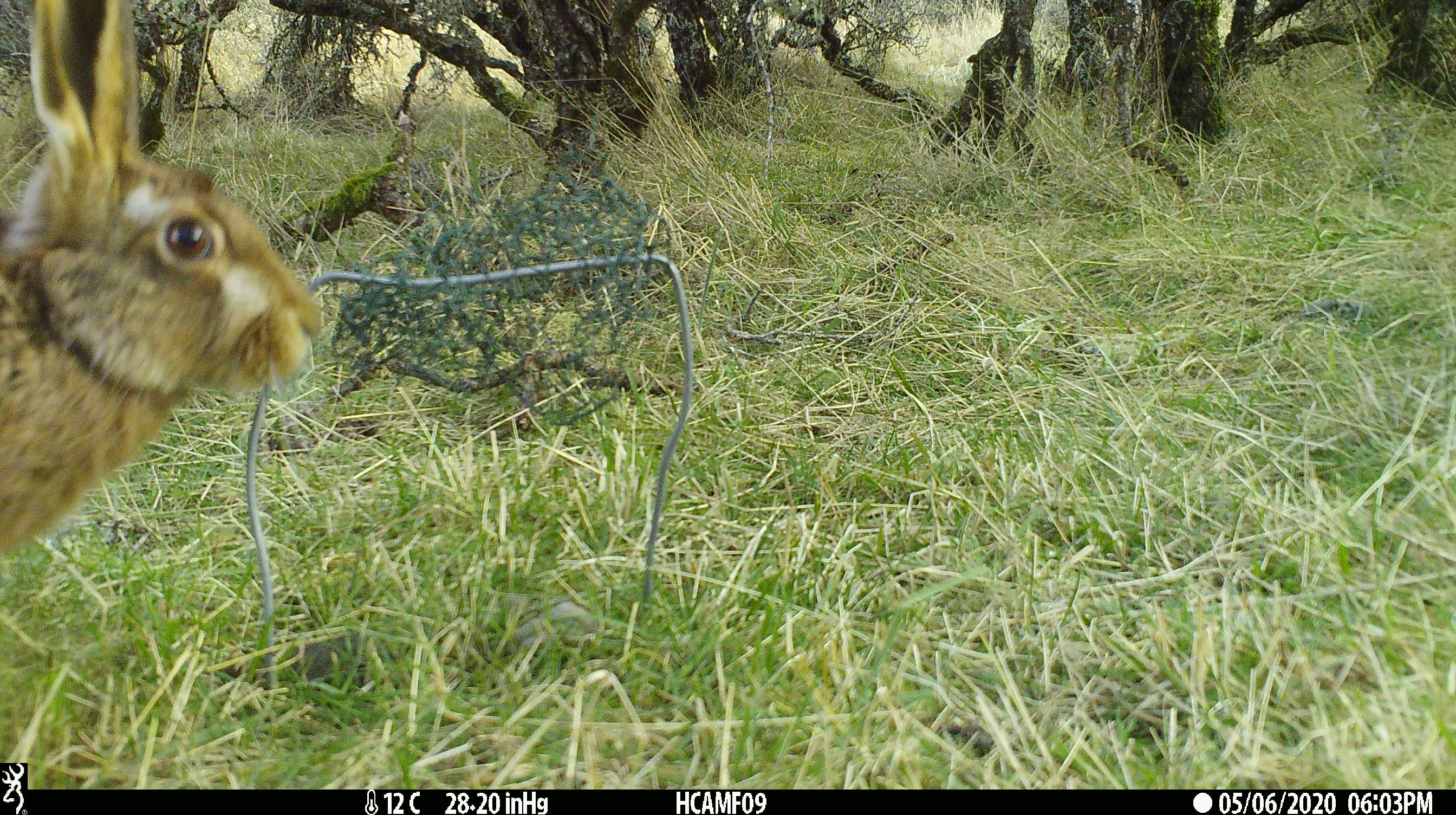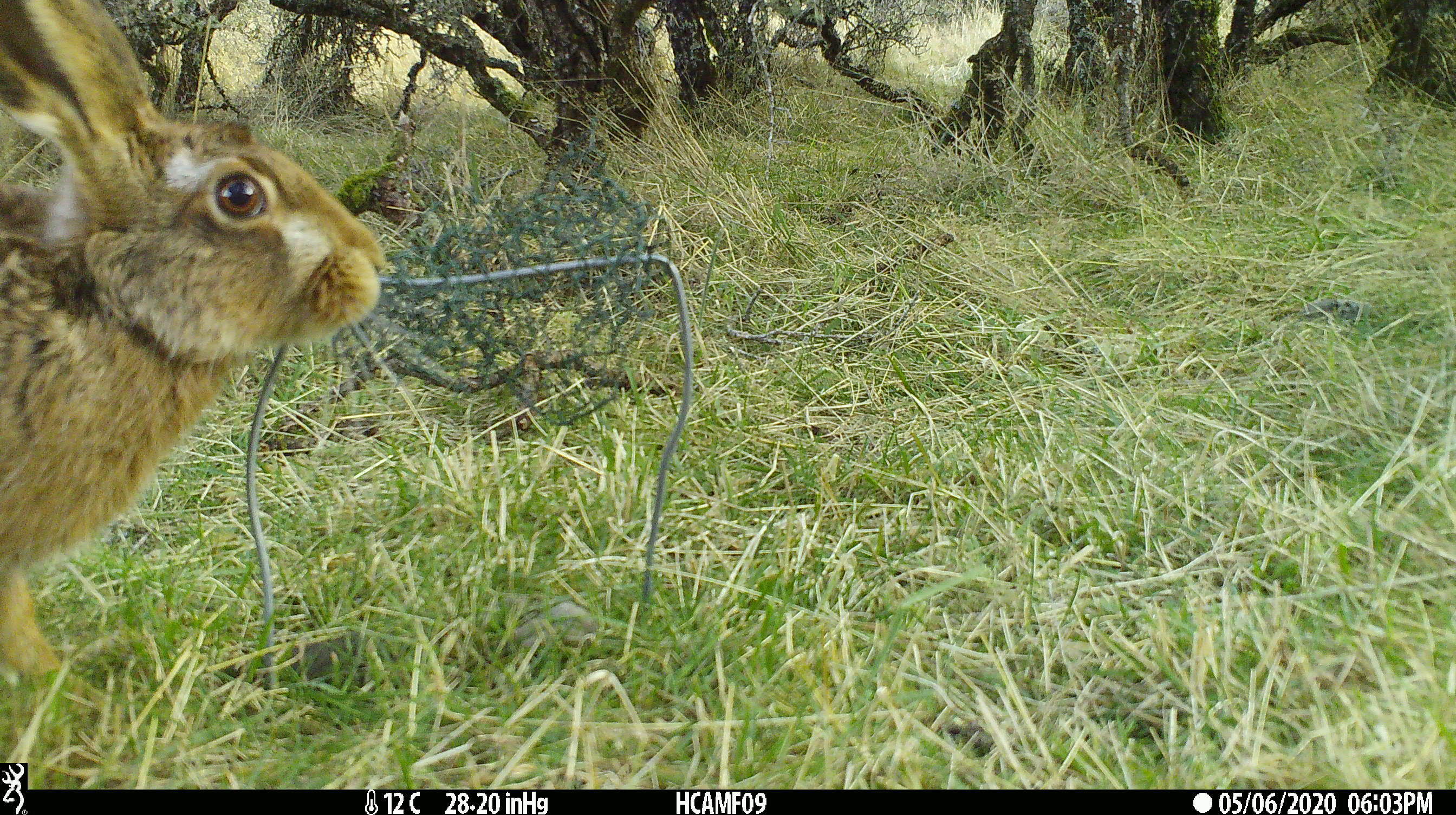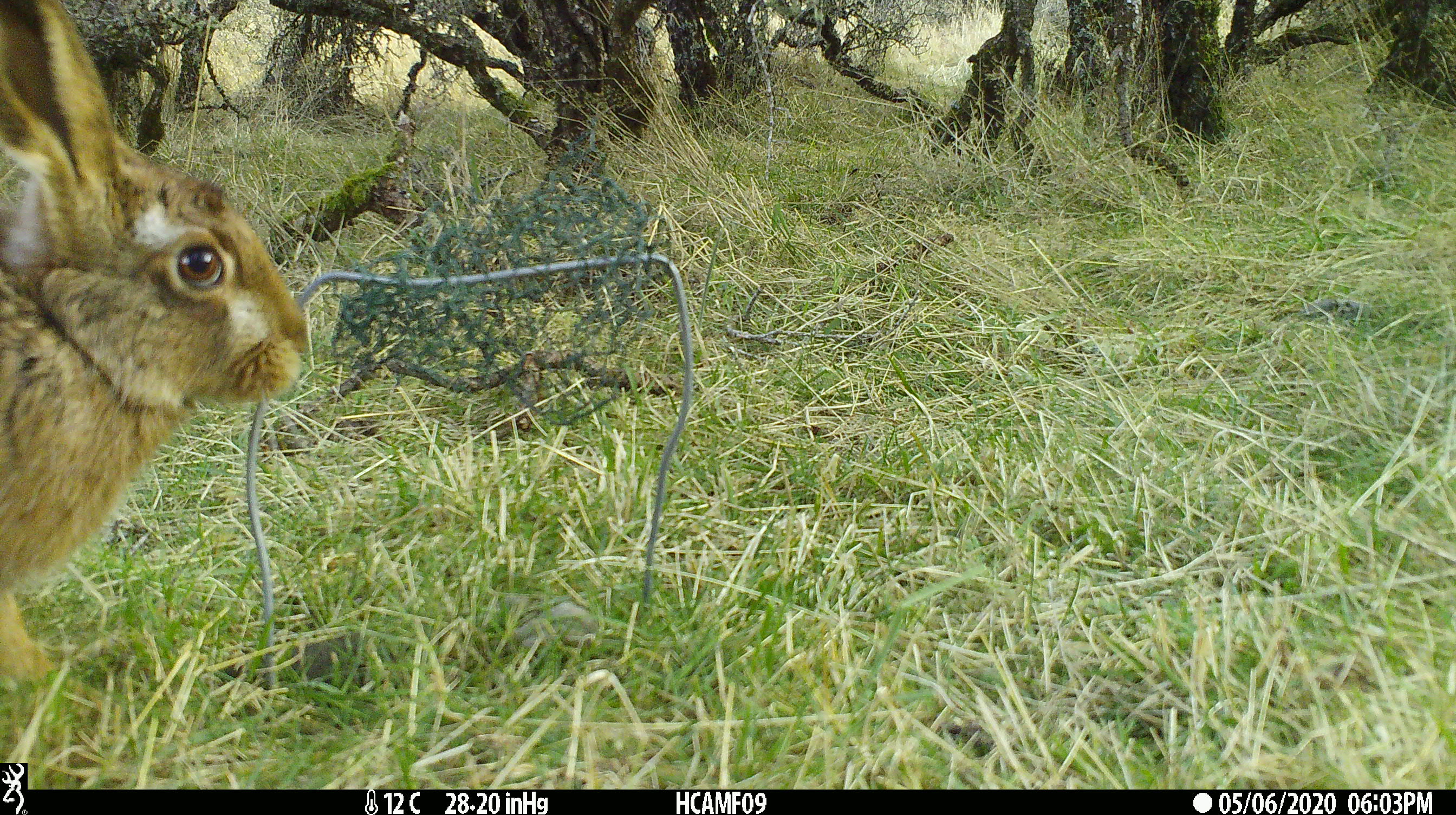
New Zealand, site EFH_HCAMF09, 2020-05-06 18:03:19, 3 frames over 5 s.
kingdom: Animalia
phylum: Chordata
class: Mammalia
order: Lagomorpha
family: Leporidae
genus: Oryctolagus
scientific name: Oryctolagus cuniculus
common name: european rabbit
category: rabbit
Rabbit (european rabbit) (Oryctolagus cuniculus).